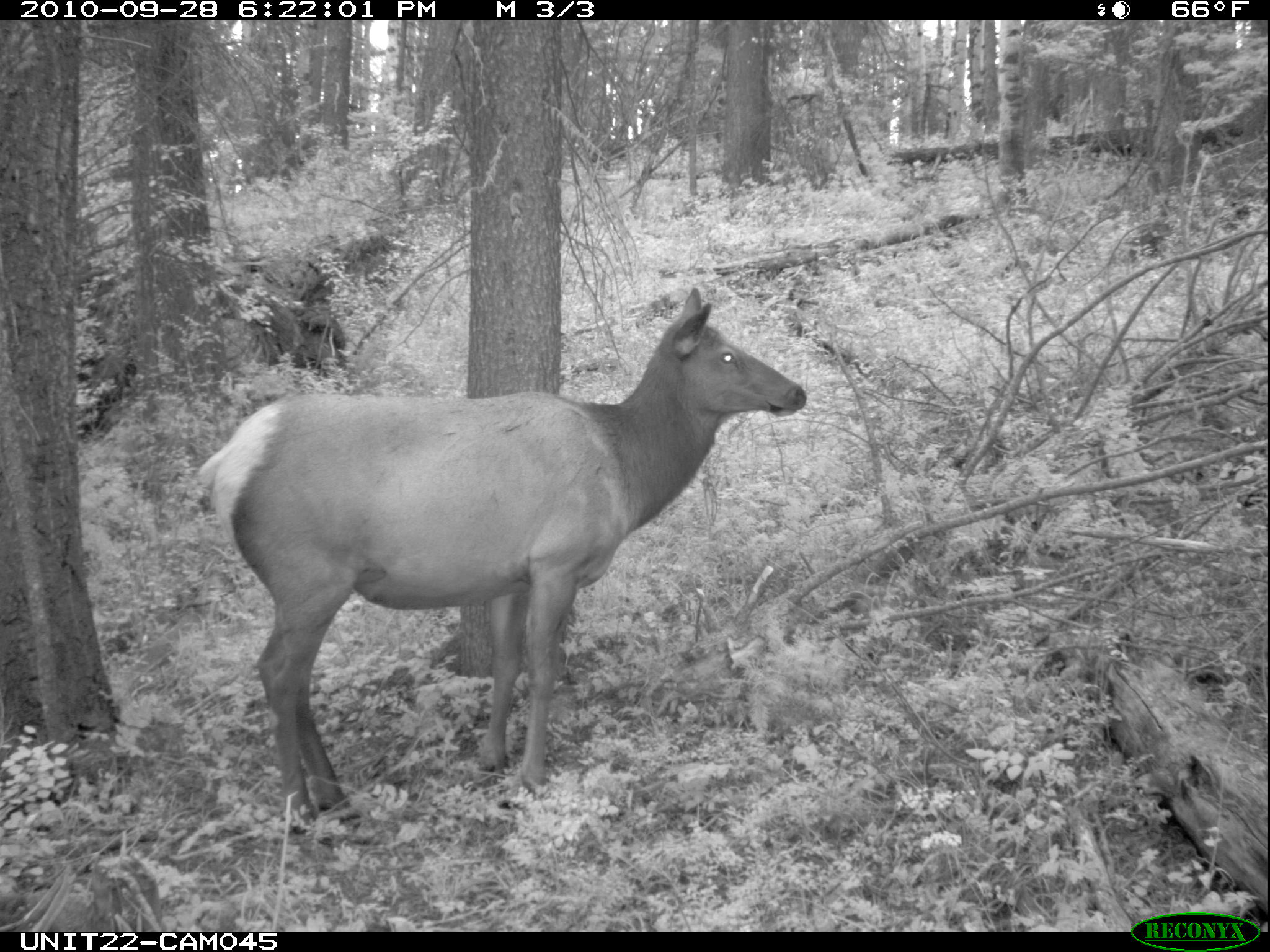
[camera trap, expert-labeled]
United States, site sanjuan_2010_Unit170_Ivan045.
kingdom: Animalia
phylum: Chordata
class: Mammalia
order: Artiodactyla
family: Cervidae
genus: Cervus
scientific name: Cervus elaphus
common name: red deer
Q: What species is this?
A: Cervus elaphus (red deer).